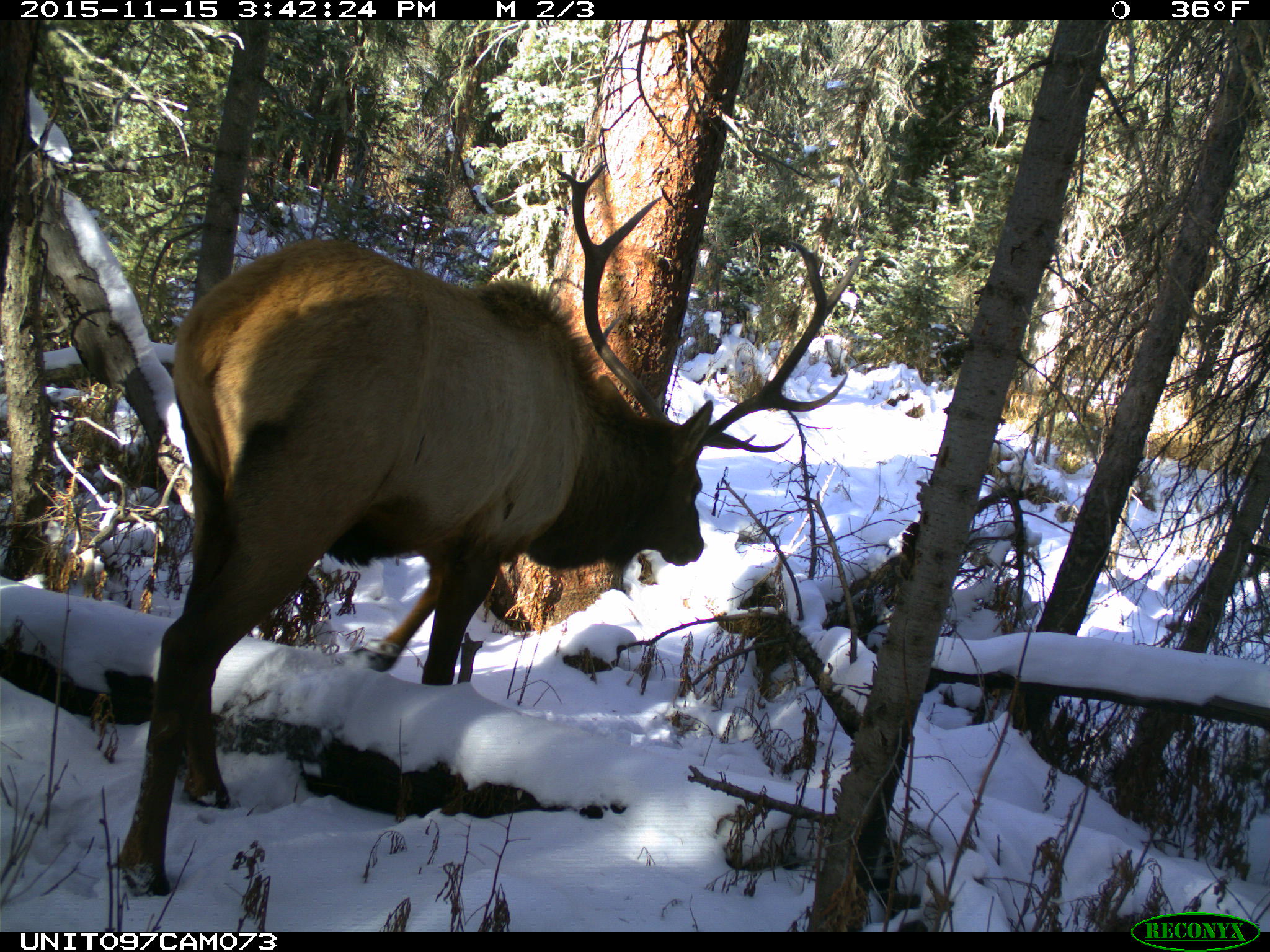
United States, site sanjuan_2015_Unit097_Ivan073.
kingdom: Animalia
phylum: Chordata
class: Mammalia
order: Artiodactyla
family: Cervidae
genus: Cervus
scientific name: Cervus elaphus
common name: red deer